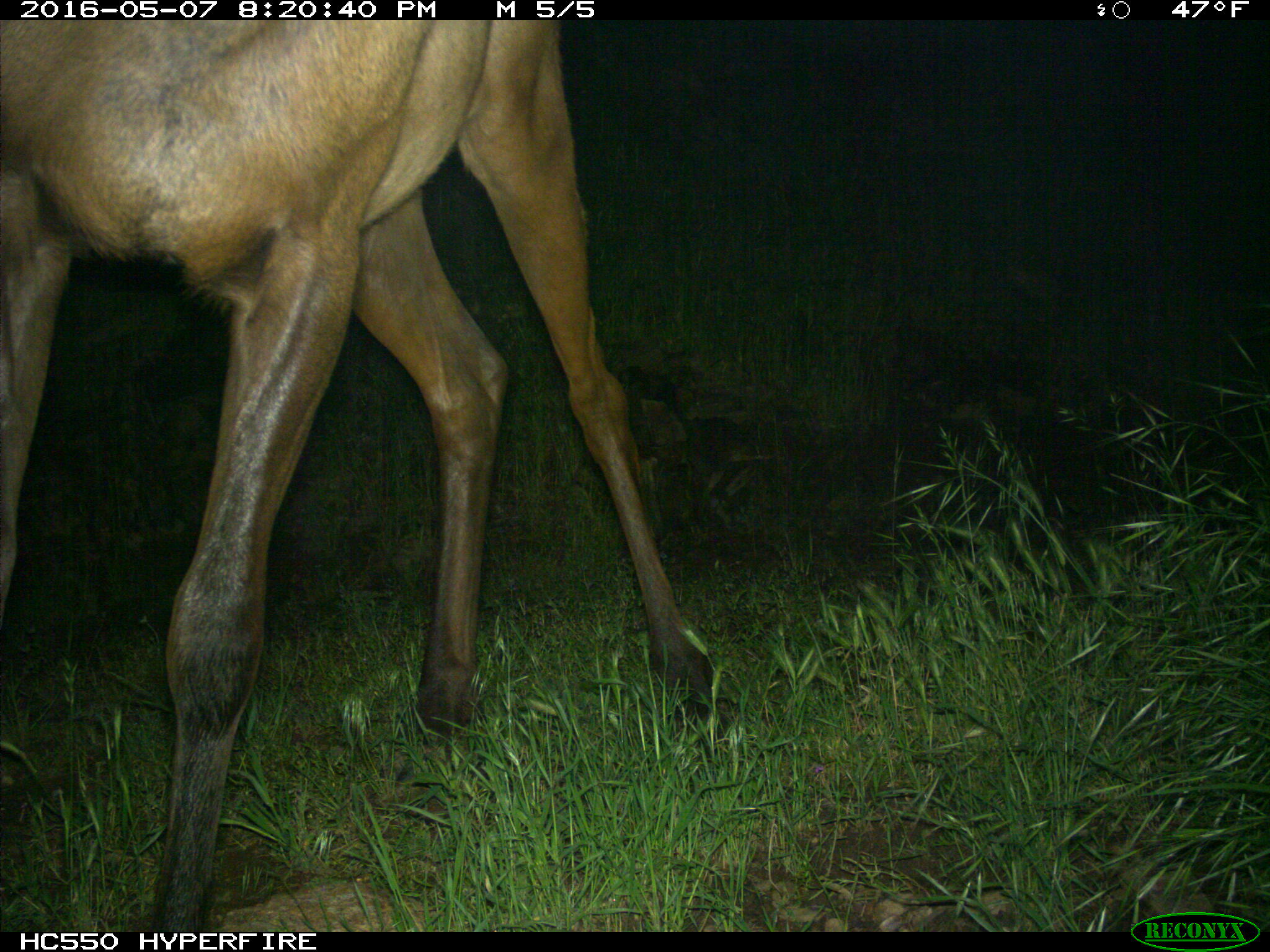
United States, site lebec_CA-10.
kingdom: Animalia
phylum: Chordata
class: Mammalia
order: Artiodactyla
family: Cervidae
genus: Cervus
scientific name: Cervus canadensis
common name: elk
Cervus canadensis (elk).